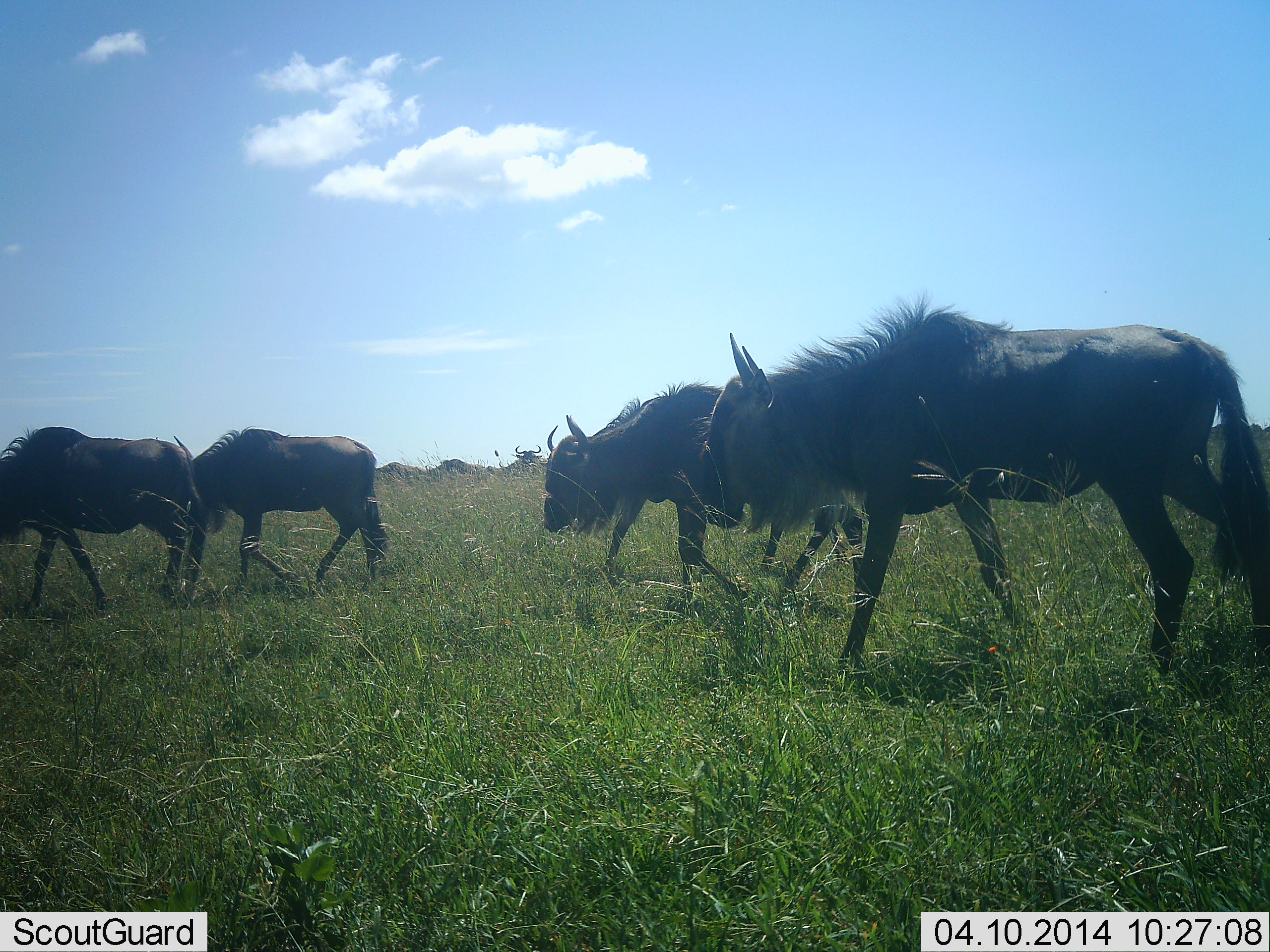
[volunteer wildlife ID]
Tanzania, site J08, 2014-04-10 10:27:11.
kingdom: Animalia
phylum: Chordata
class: Mammalia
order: Artiodactyla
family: Bovidae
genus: Connochaetes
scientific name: Connochaetes taurinus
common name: blue wildebeest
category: wildebeest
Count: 4.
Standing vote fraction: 9%.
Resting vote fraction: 0%.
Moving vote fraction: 93%.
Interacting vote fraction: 2%.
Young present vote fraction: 0%.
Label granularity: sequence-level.